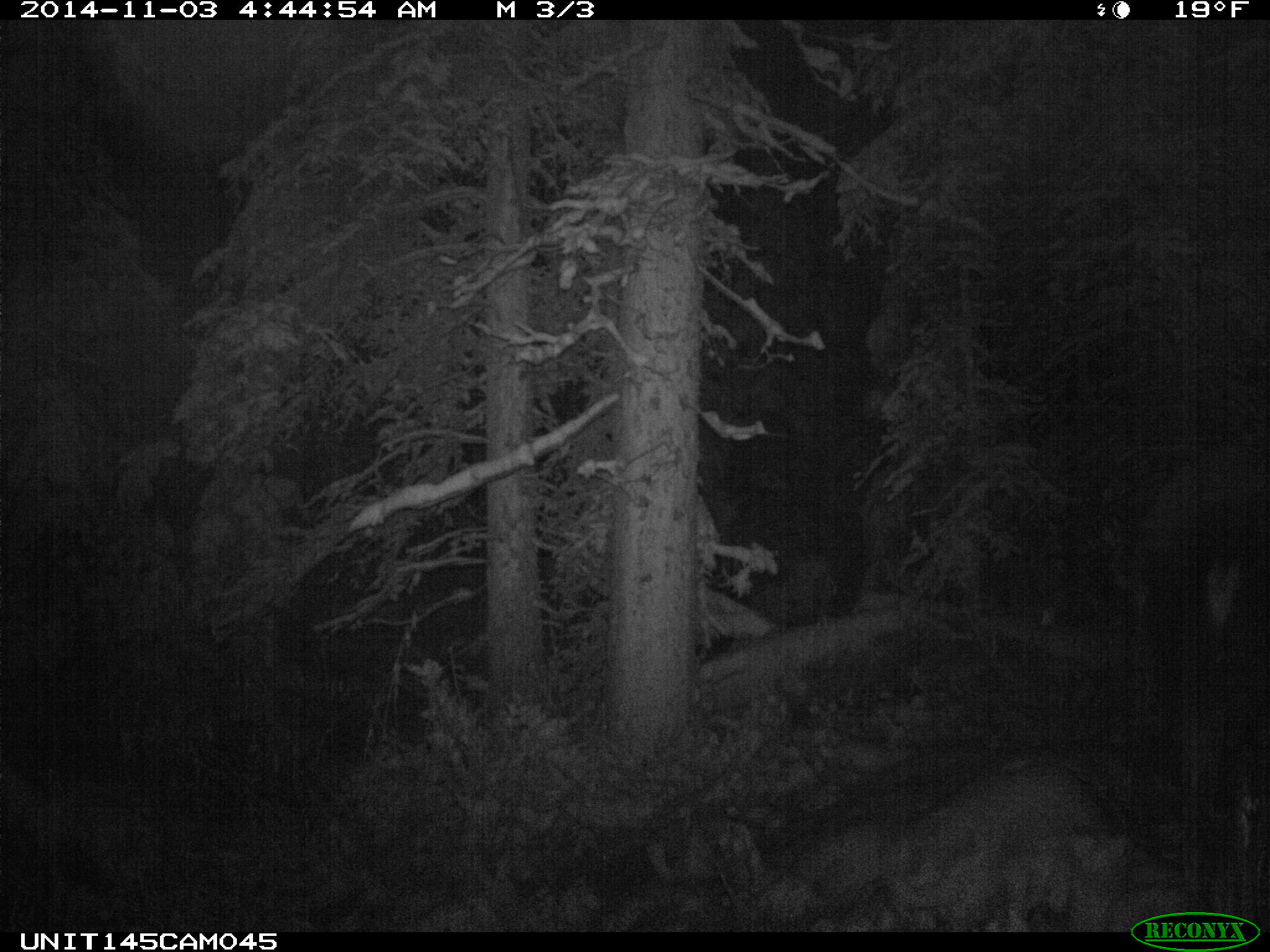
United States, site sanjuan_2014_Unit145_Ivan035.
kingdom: Animalia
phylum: Chordata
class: Mammalia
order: Artiodactyla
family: Cervidae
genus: Alces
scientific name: Alces alces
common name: moose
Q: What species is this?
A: Alces alces (moose).